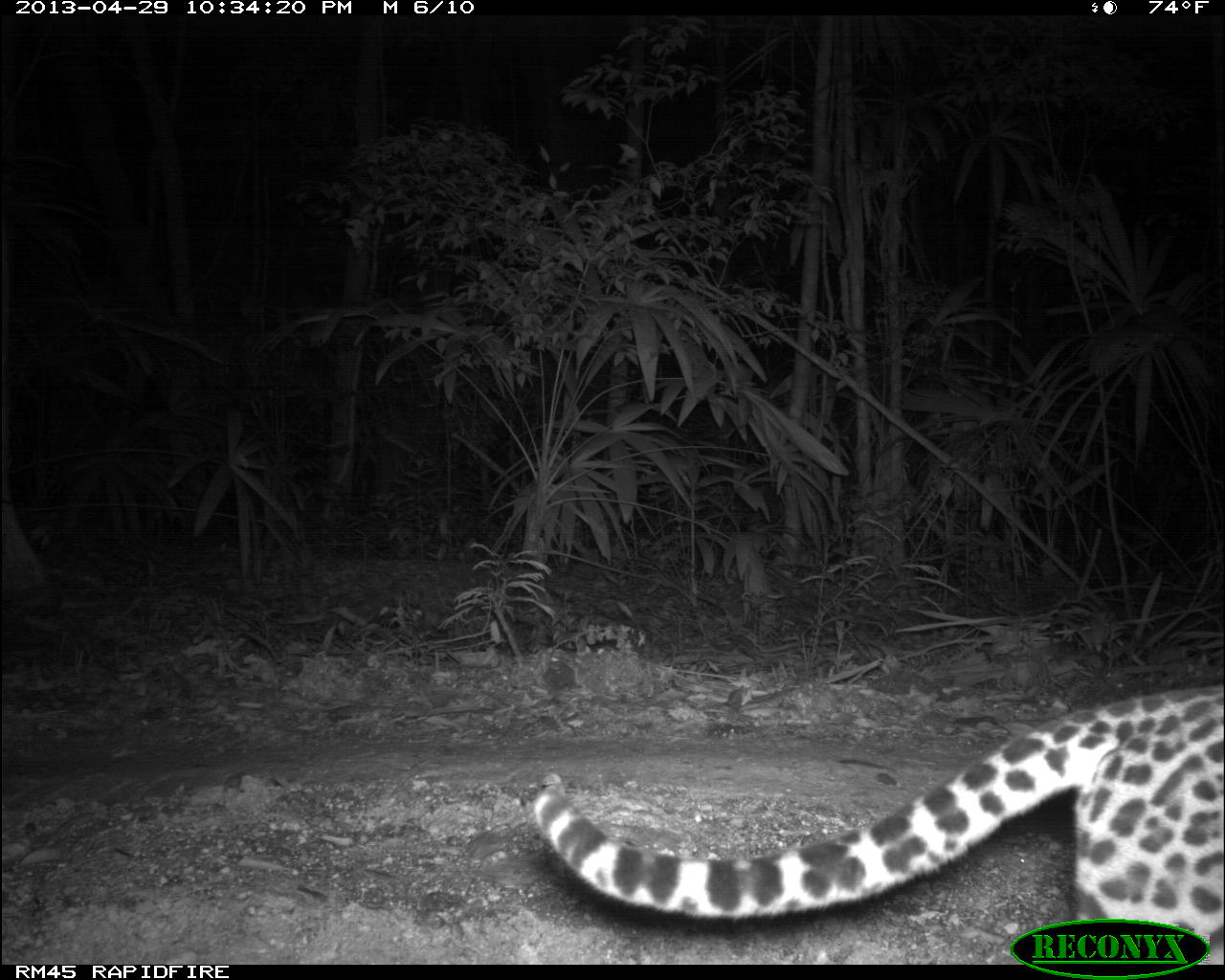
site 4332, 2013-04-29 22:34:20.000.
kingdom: Animalia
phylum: Chordata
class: Mammalia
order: Carnivora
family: Felidae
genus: Leopardus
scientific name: Leopardus pardalis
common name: ocelot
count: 1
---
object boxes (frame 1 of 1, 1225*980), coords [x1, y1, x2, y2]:
leopardus pardalis: [531, 684, 1225, 961]